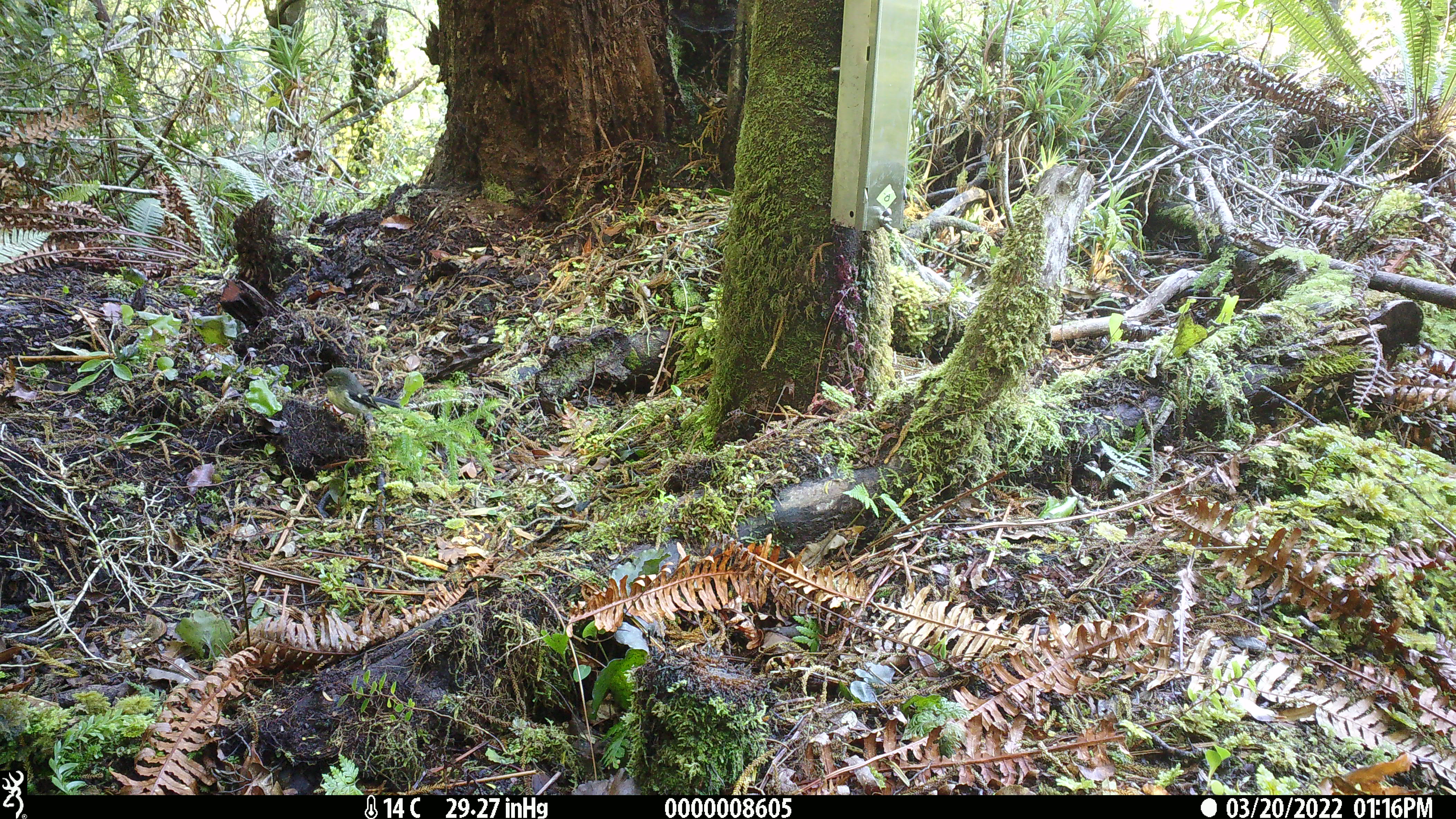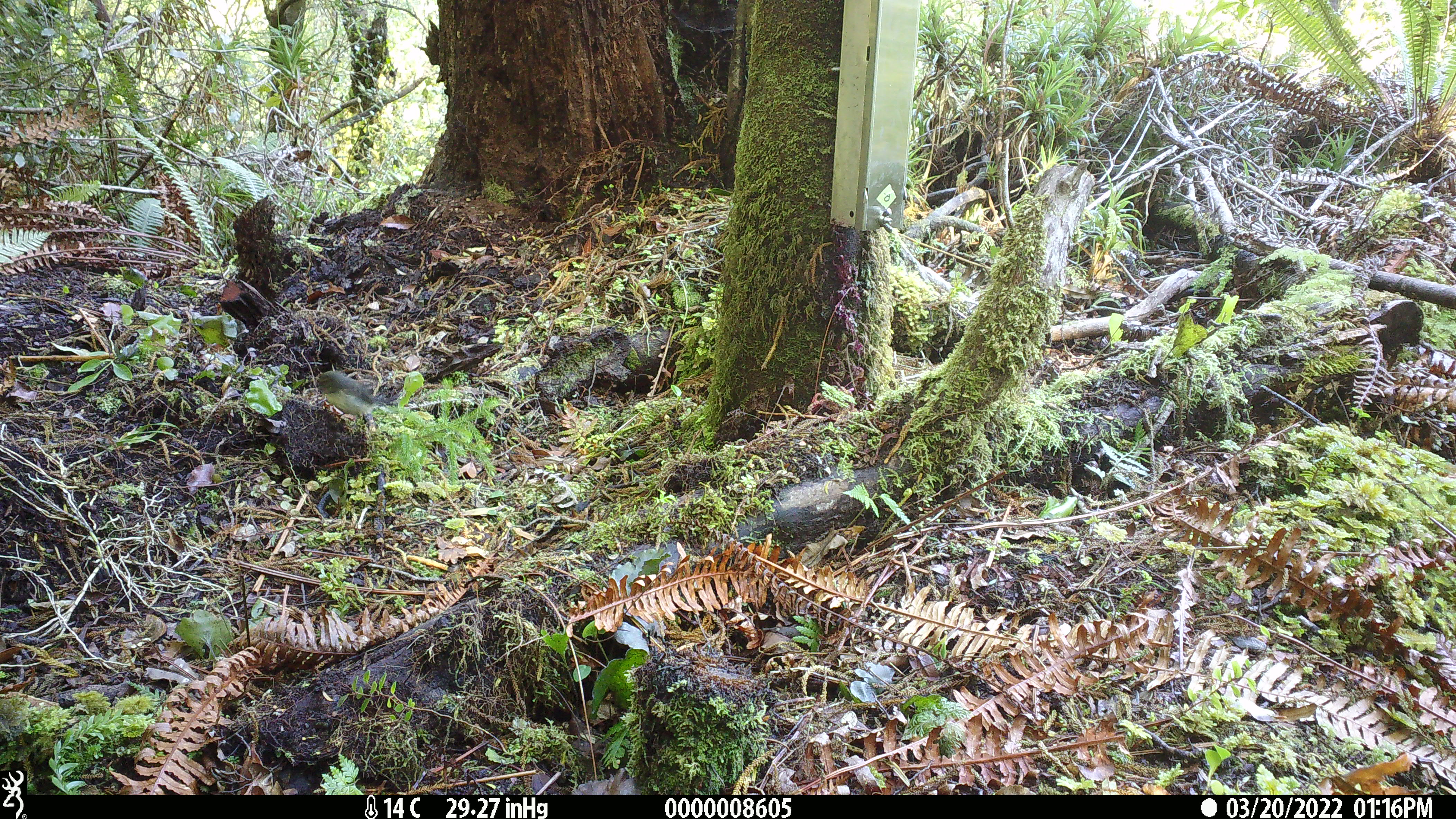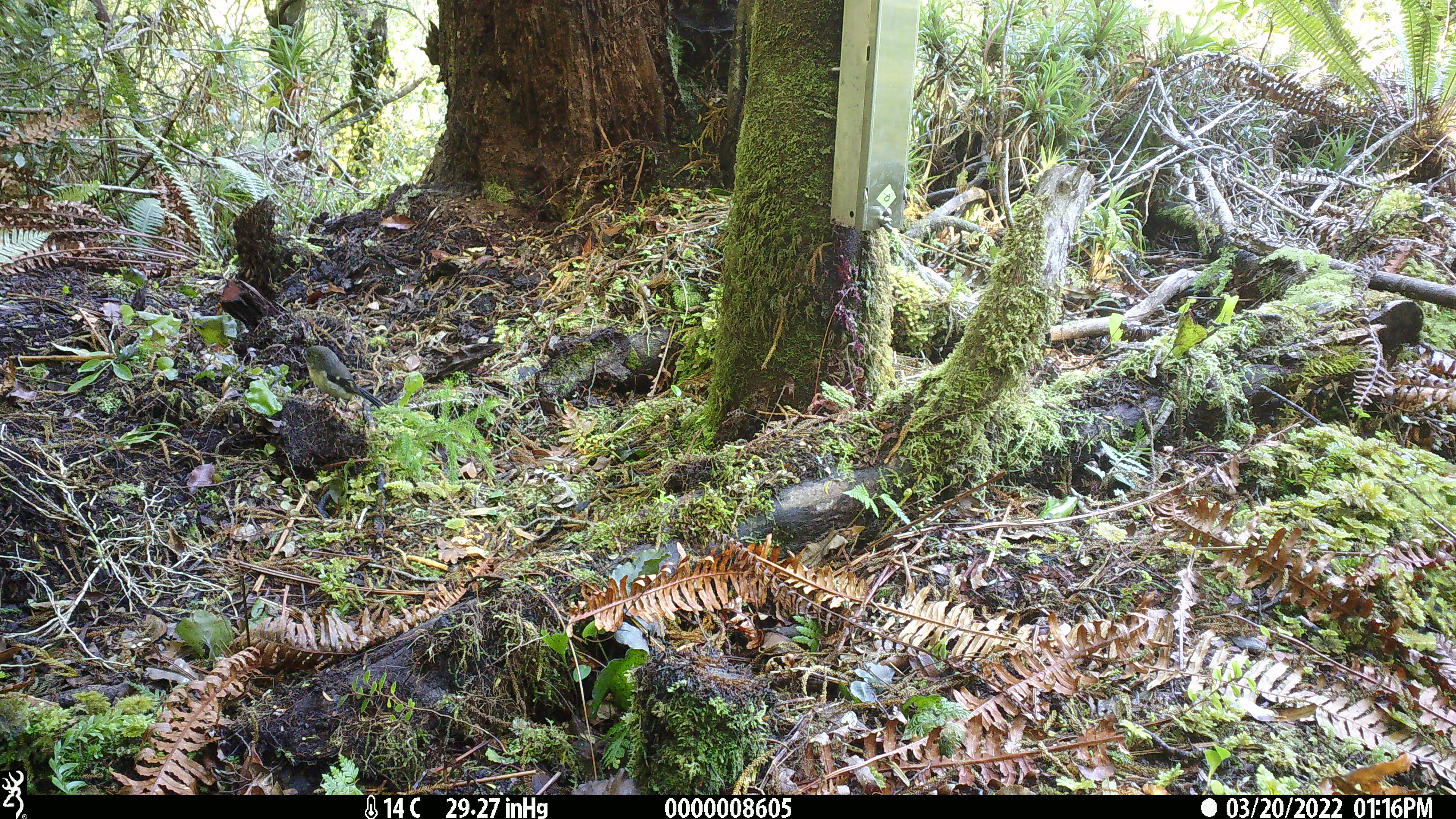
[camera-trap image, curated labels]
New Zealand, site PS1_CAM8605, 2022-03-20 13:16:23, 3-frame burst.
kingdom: Animalia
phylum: Chordata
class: Aves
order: Passeriformes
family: Petroicidae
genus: Petroica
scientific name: Petroica macrocephala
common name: tomtit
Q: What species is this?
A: Tomtit (Petroica macrocephala).